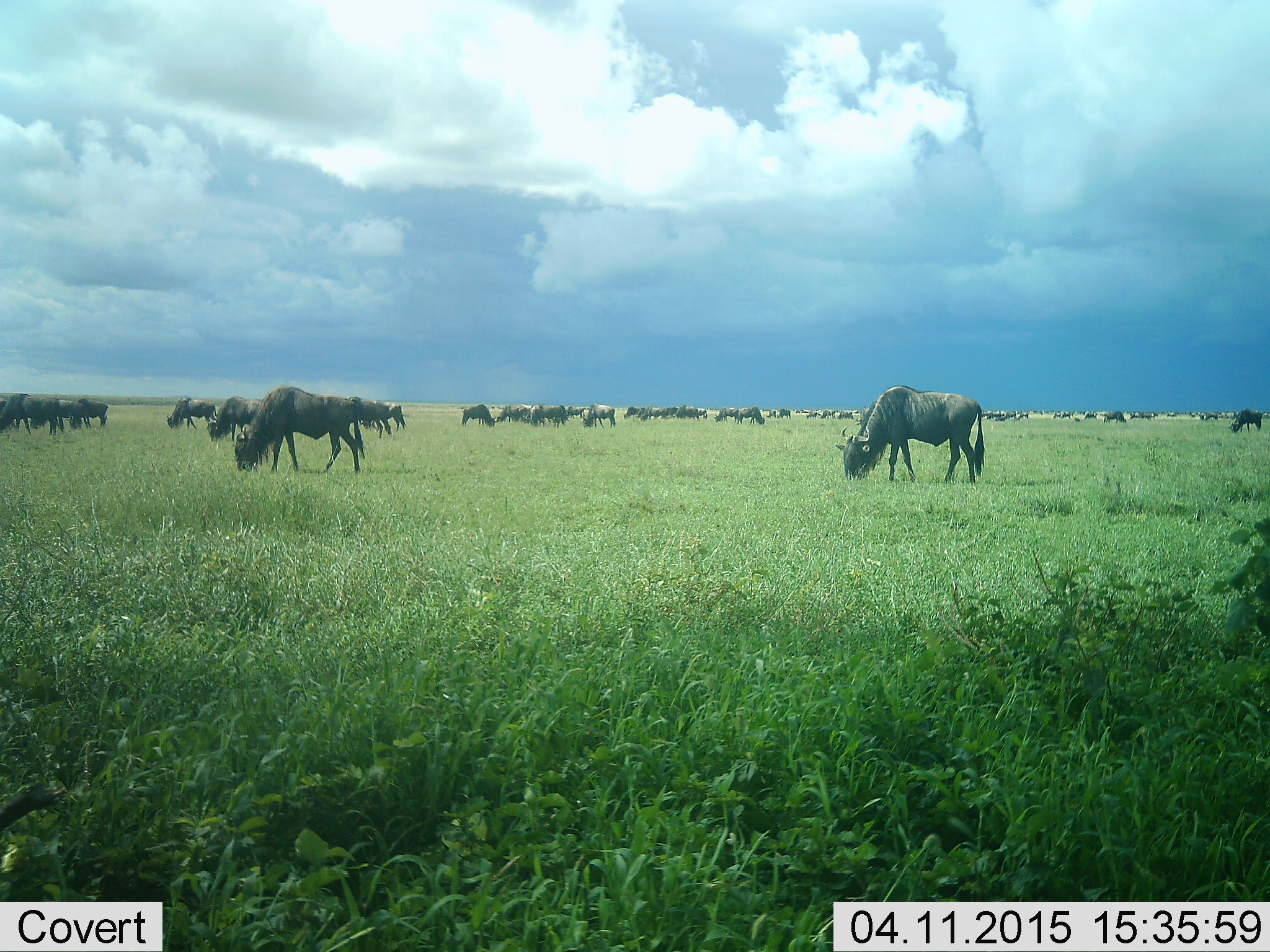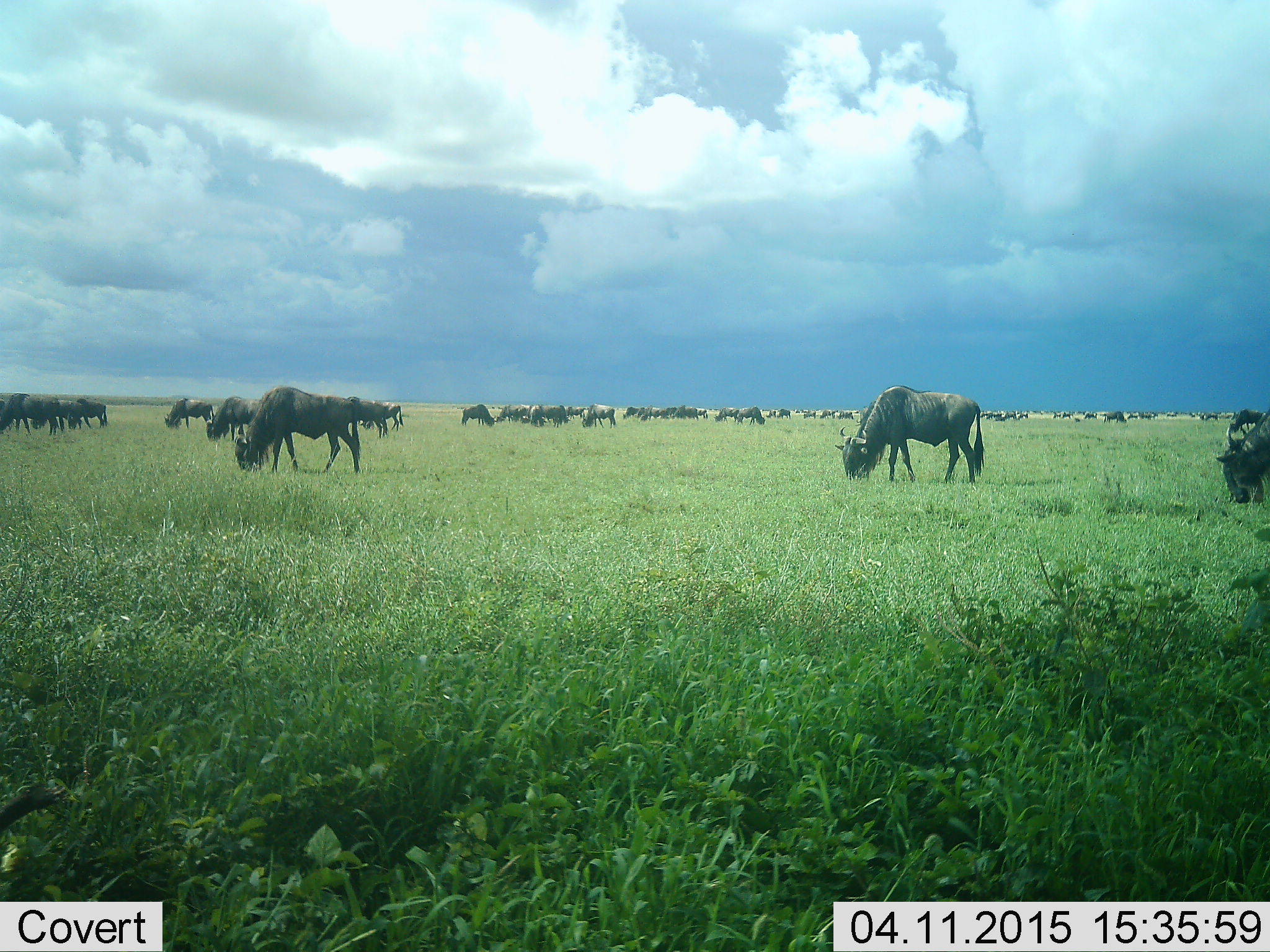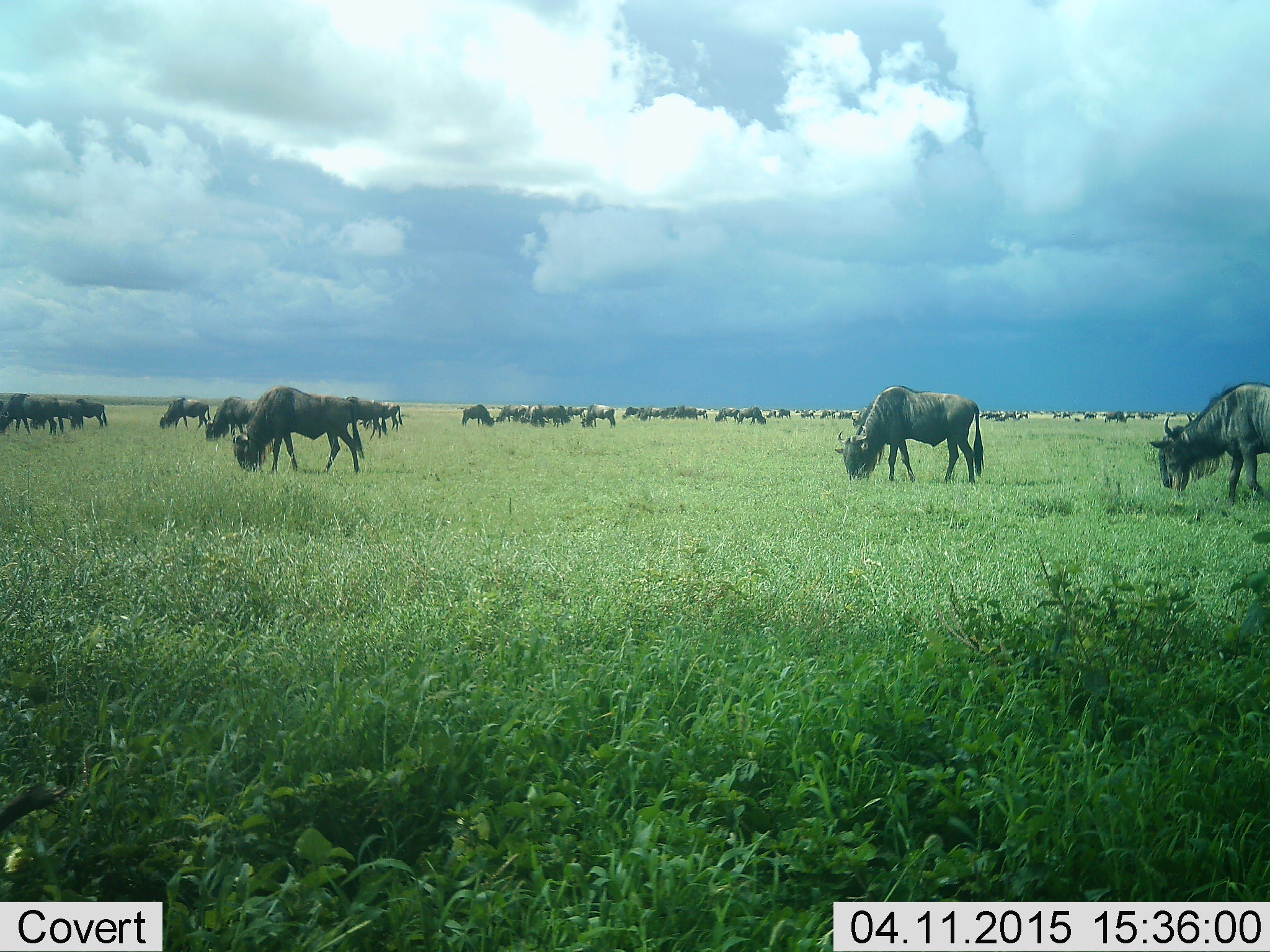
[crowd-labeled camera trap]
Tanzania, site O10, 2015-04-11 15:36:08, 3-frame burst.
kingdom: Animalia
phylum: Chordata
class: Mammalia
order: Artiodactyla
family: Bovidae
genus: Connochaetes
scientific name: Connochaetes taurinus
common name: blue wildebeest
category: wildebeest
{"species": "wildebeest (blue wildebeest) (Connochaetes taurinus)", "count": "51+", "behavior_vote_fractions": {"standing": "30%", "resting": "0%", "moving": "40%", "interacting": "0%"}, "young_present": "0%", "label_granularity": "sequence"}